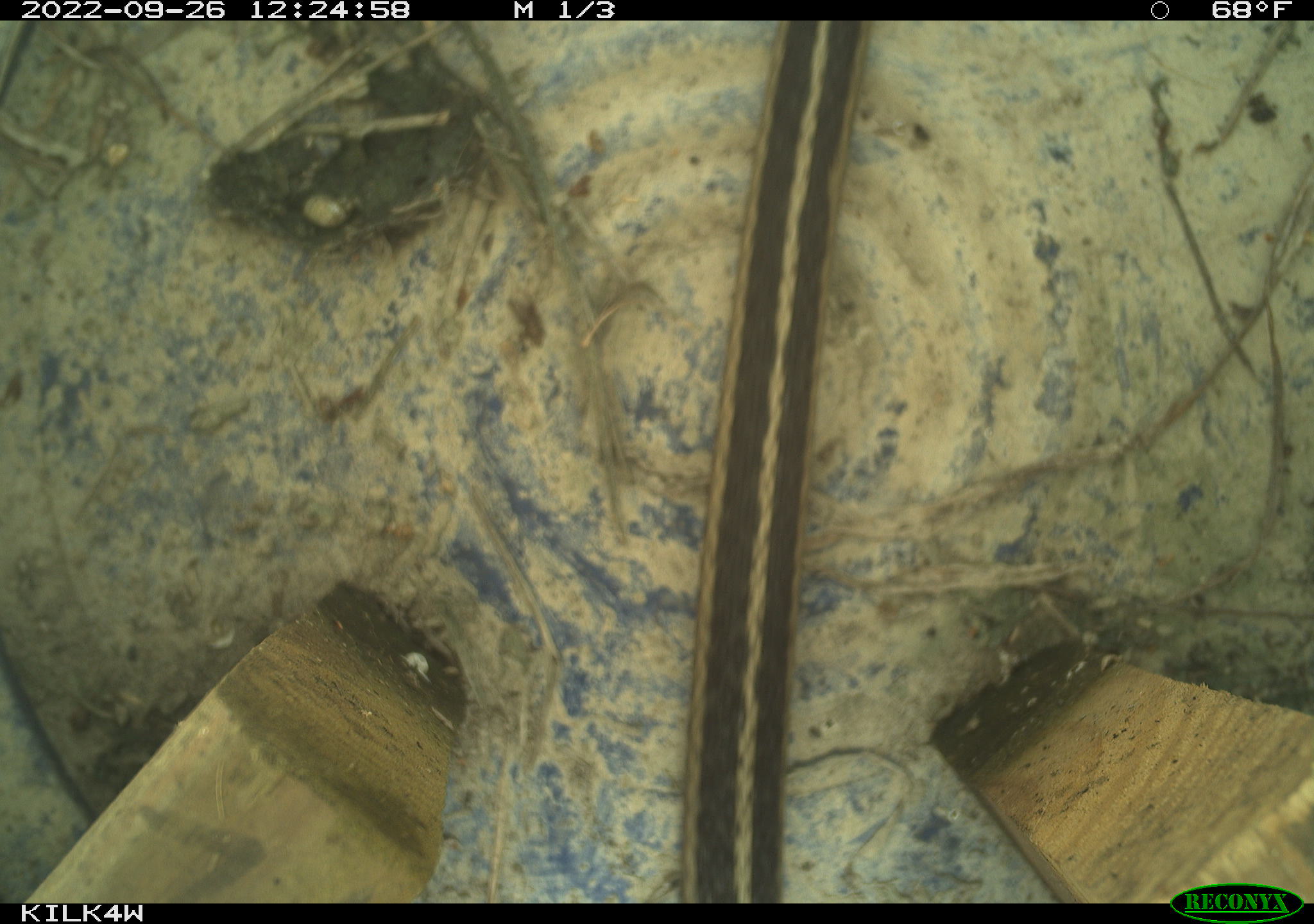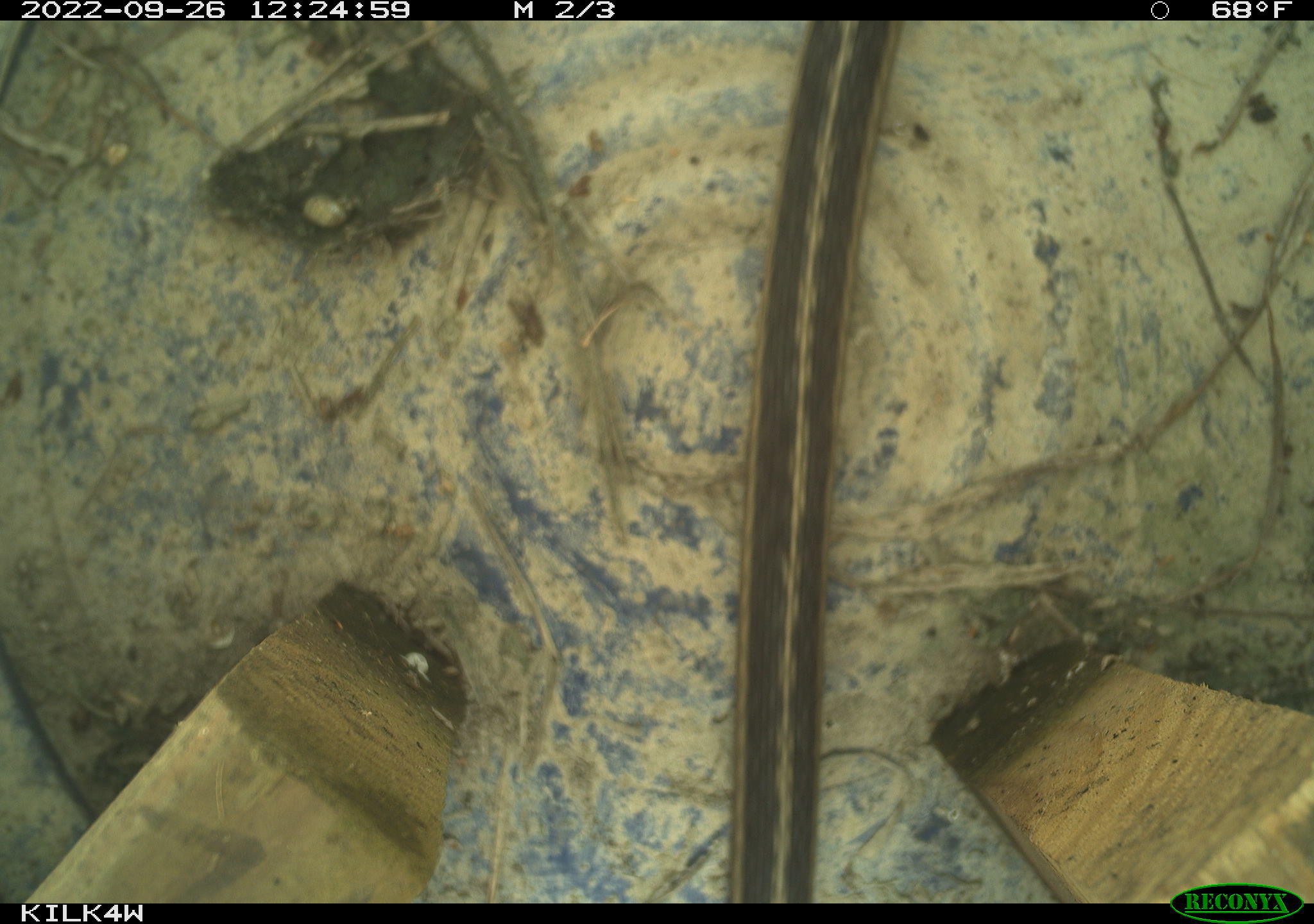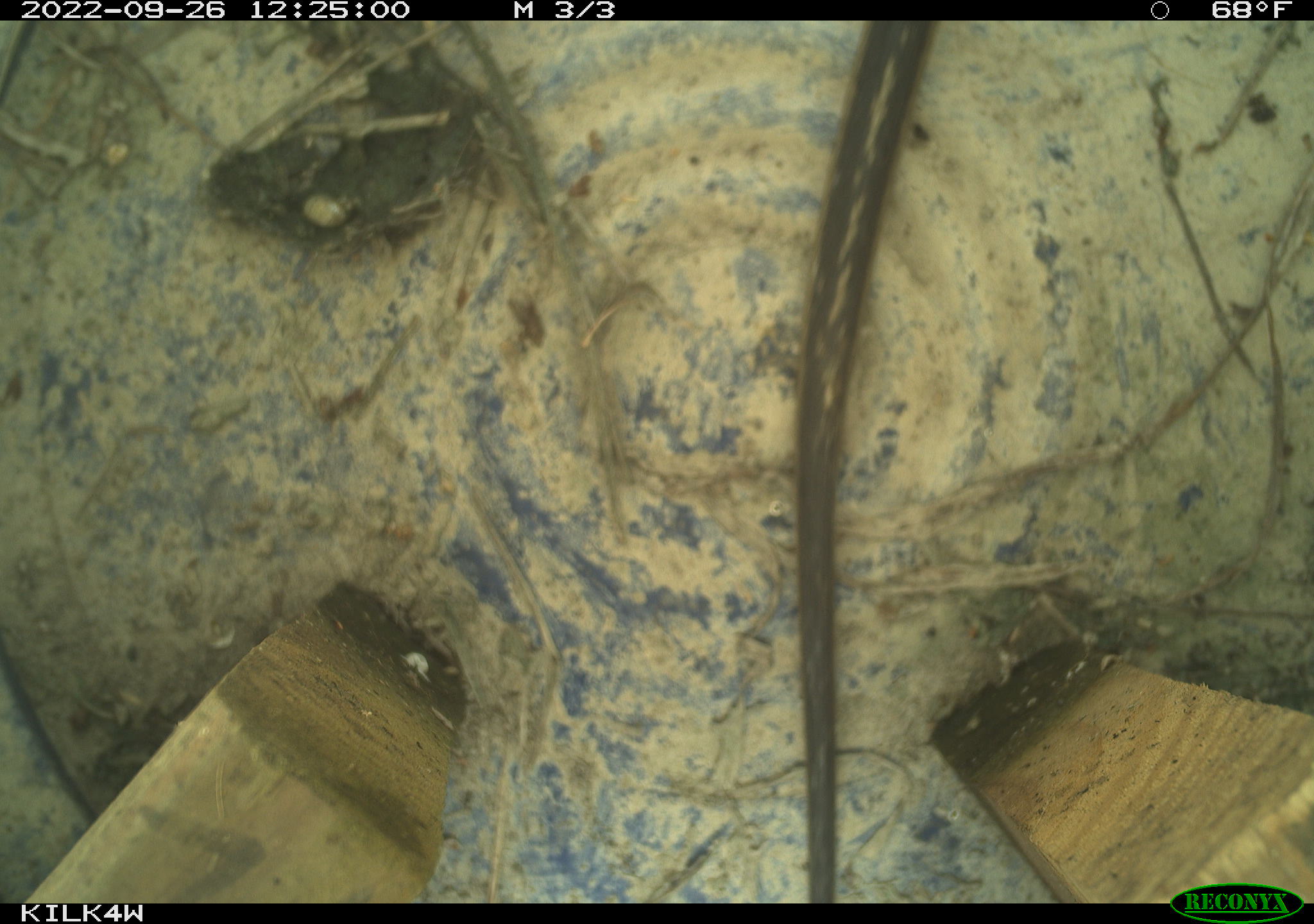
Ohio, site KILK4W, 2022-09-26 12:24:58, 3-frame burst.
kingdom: Animalia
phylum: Chordata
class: Reptilia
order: Squamata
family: Colubridae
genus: Thamnophis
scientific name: Thamnophis sirtalis sirtalis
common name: eastern gartersnake